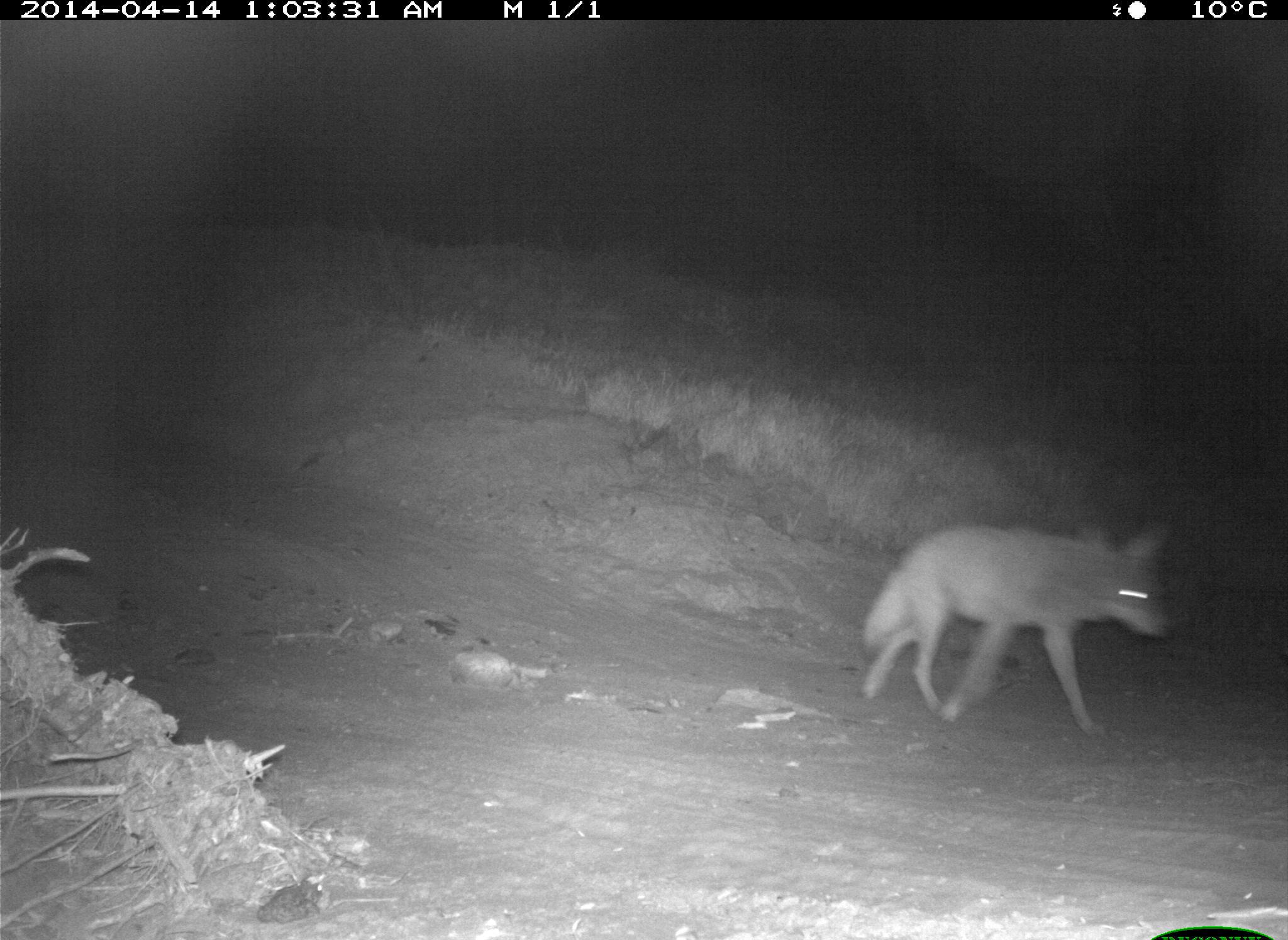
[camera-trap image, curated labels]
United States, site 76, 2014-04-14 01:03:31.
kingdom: Animalia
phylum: Chordata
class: Mammalia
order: Carnivora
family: Canidae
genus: Canis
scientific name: Canis latrans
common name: coyote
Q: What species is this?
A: Coyote (Canis latrans).